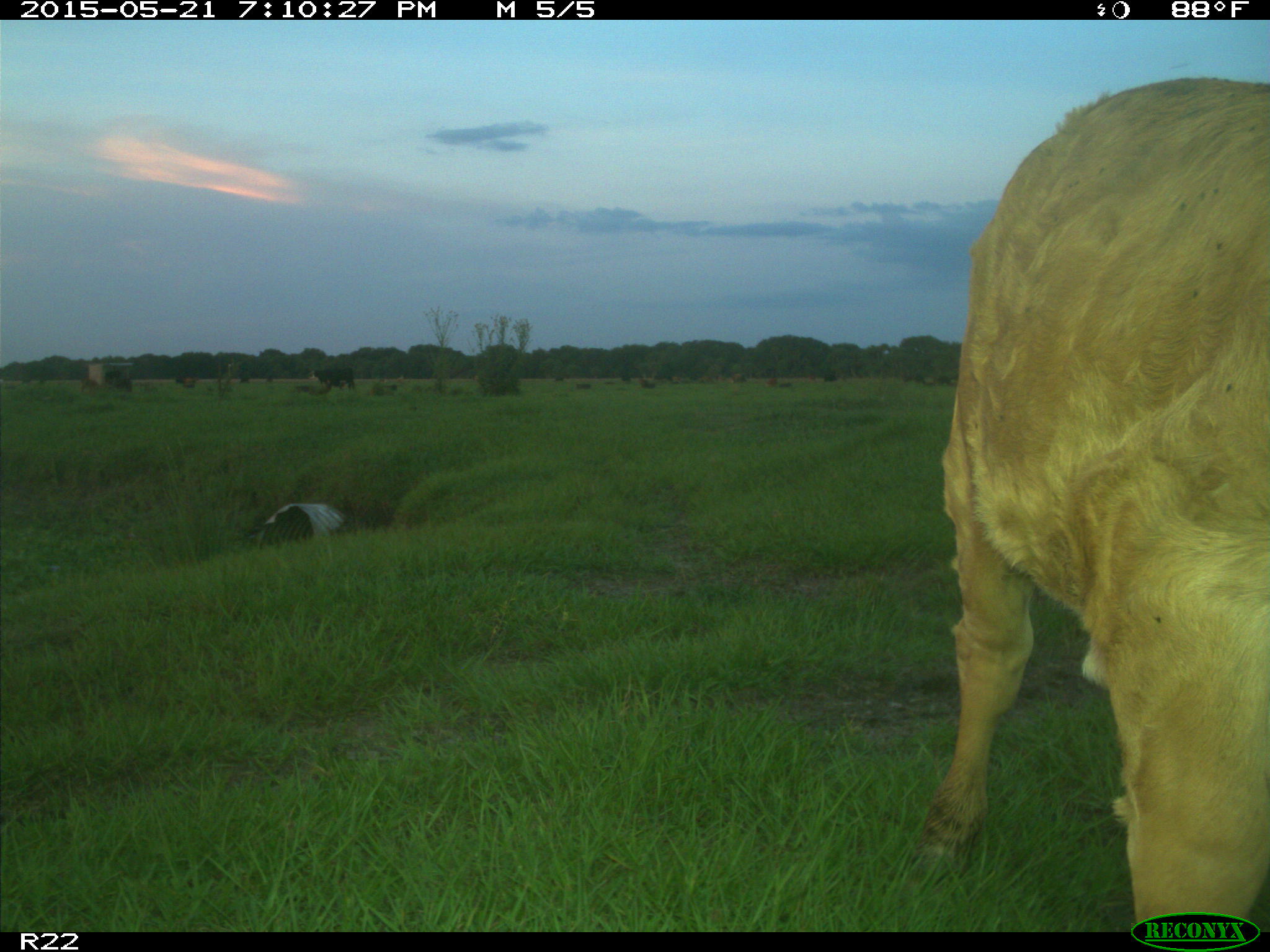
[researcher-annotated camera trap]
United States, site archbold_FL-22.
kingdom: Animalia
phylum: Chordata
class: Mammalia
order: Artiodactyla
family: Bovidae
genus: Bos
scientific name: Bos taurus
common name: domestic cow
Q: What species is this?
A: Bos taurus (domestic cow).